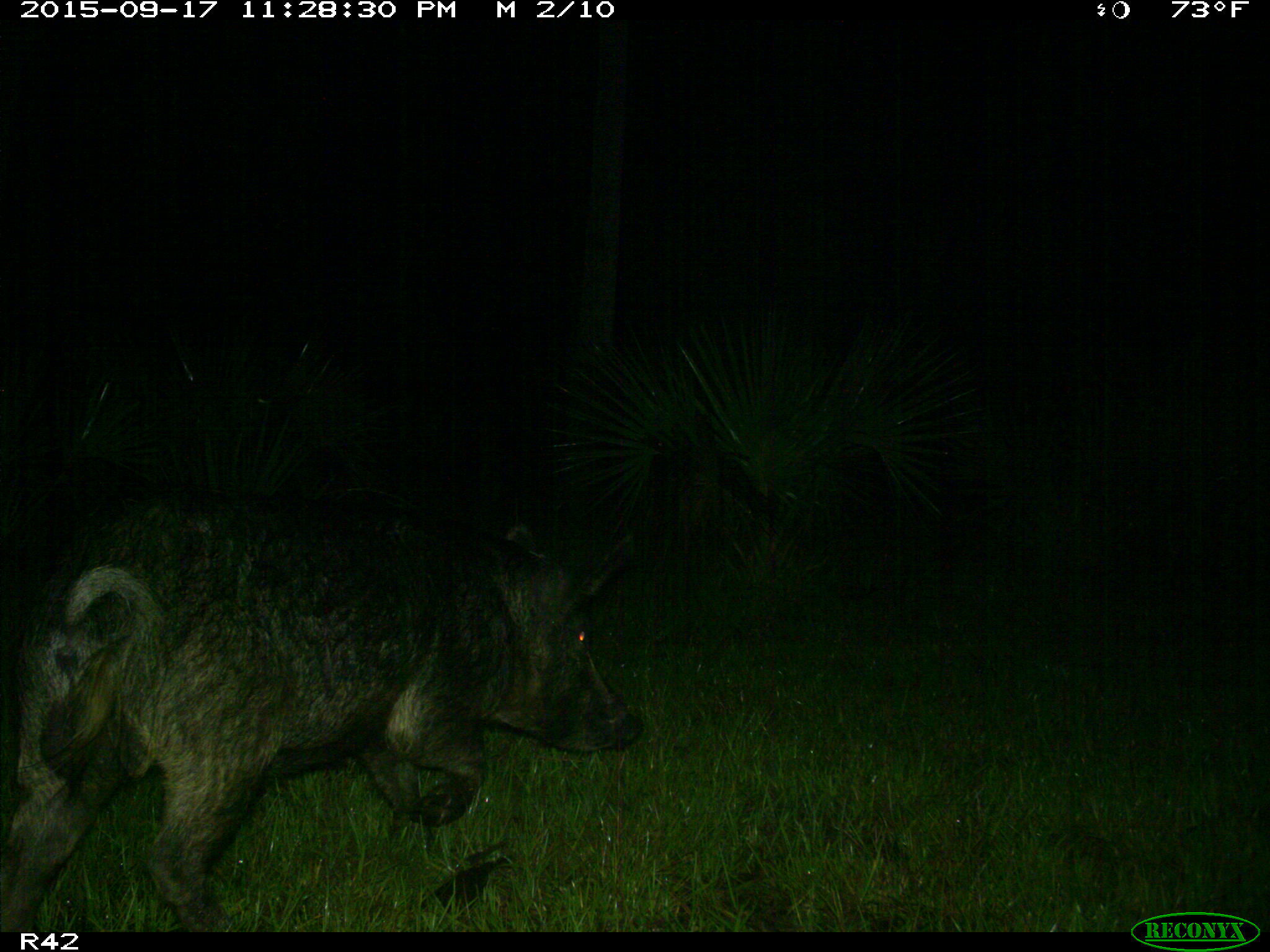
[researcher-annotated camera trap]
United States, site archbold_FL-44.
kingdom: Animalia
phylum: Chordata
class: Mammalia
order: Artiodactyla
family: Suidae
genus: Sus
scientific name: Sus scrofa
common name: wild boar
Sus scrofa (wild boar).